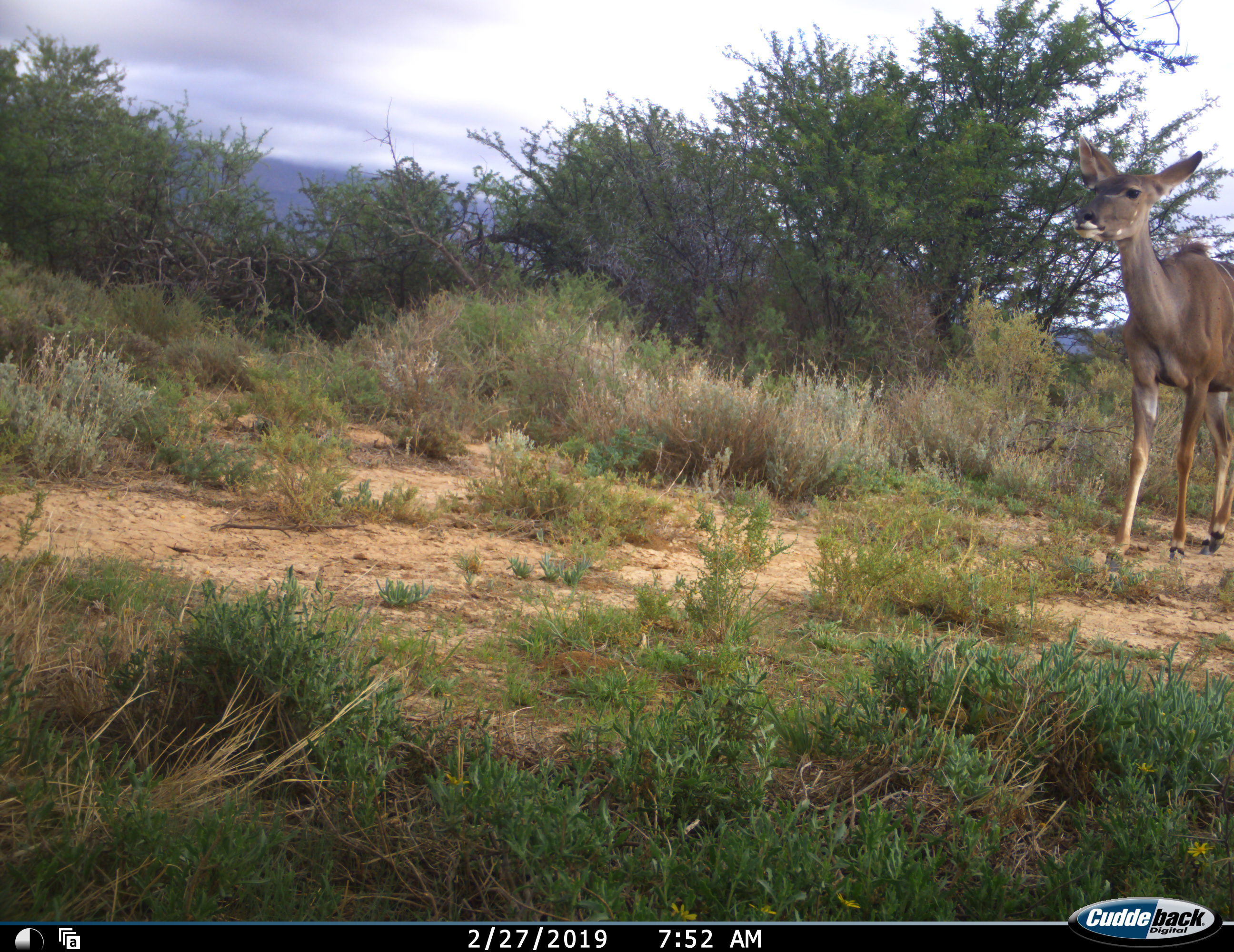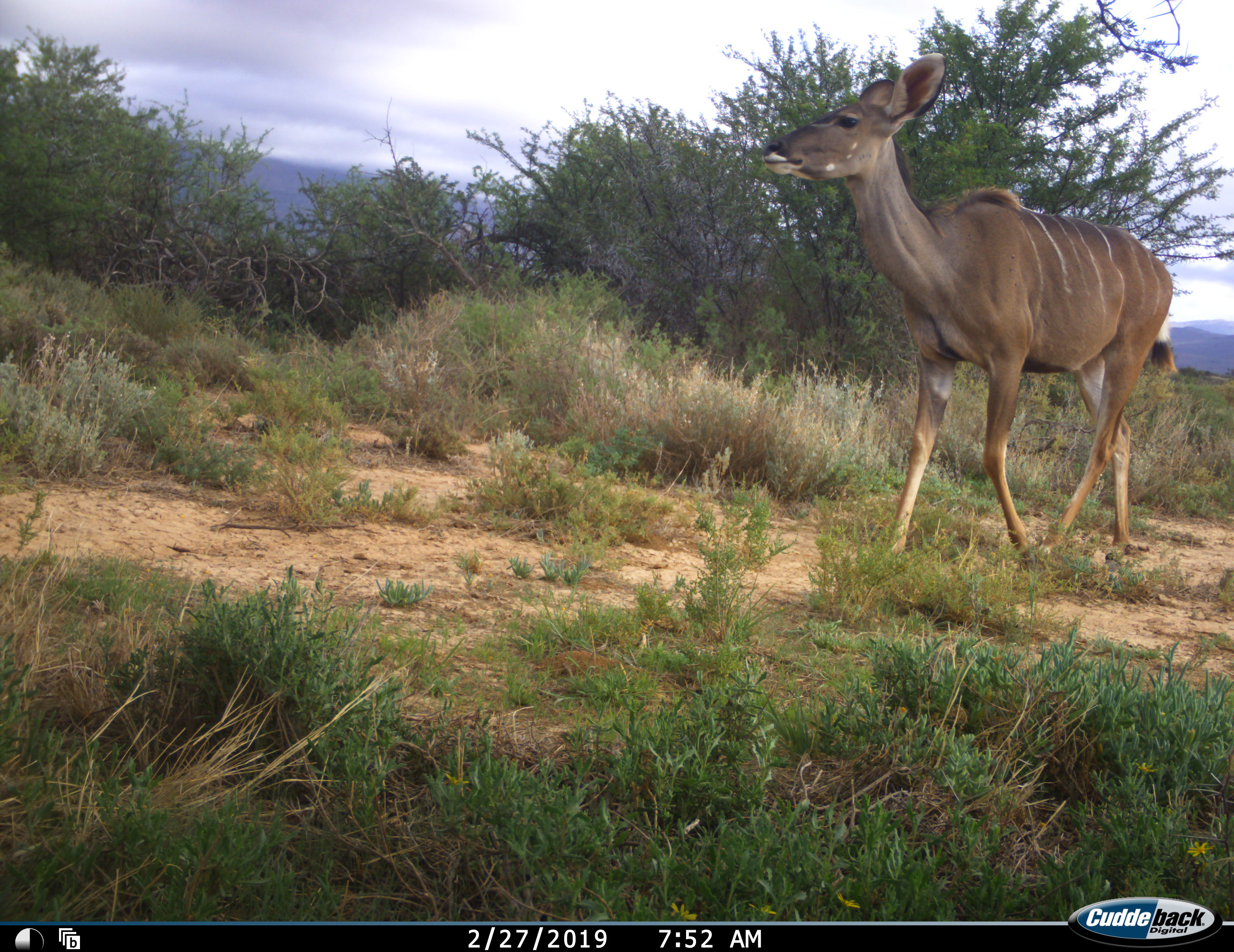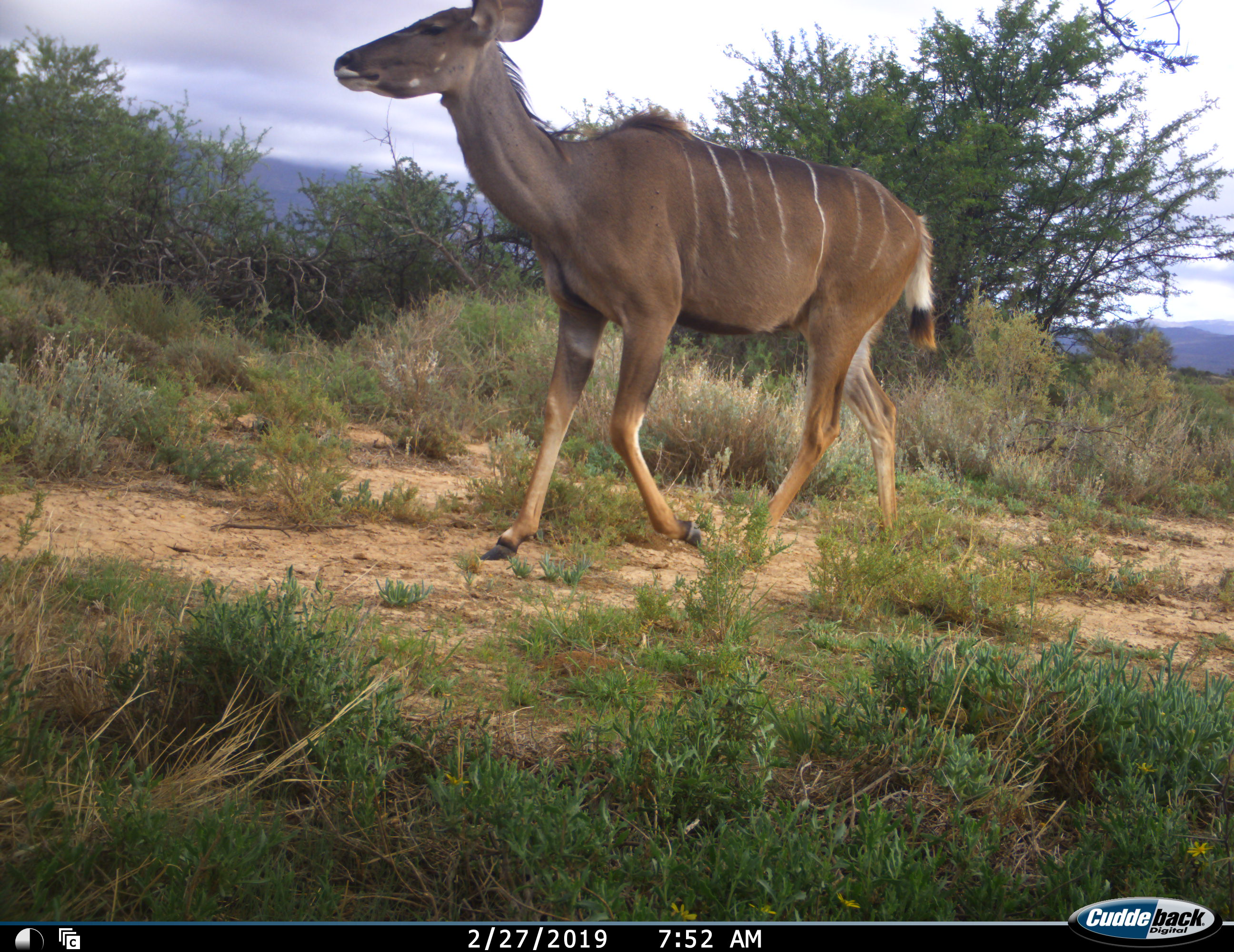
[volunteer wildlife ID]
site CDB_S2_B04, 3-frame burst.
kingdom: Animalia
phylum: Chordata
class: Mammalia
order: Artiodactyla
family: Bovidae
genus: Tragelaphus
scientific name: Tragelaphus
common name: kudu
Kudu (Tragelaphus), count 1. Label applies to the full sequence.